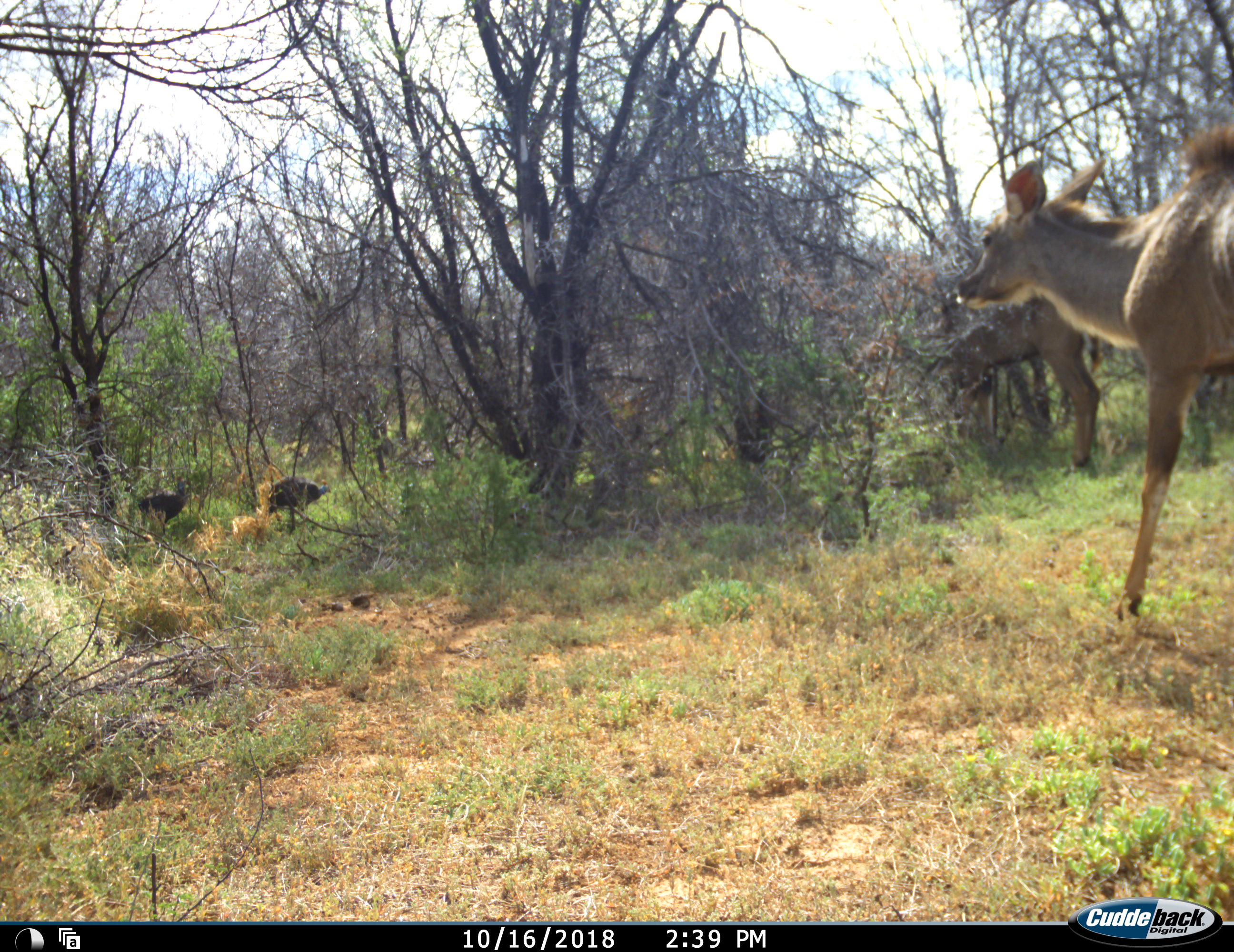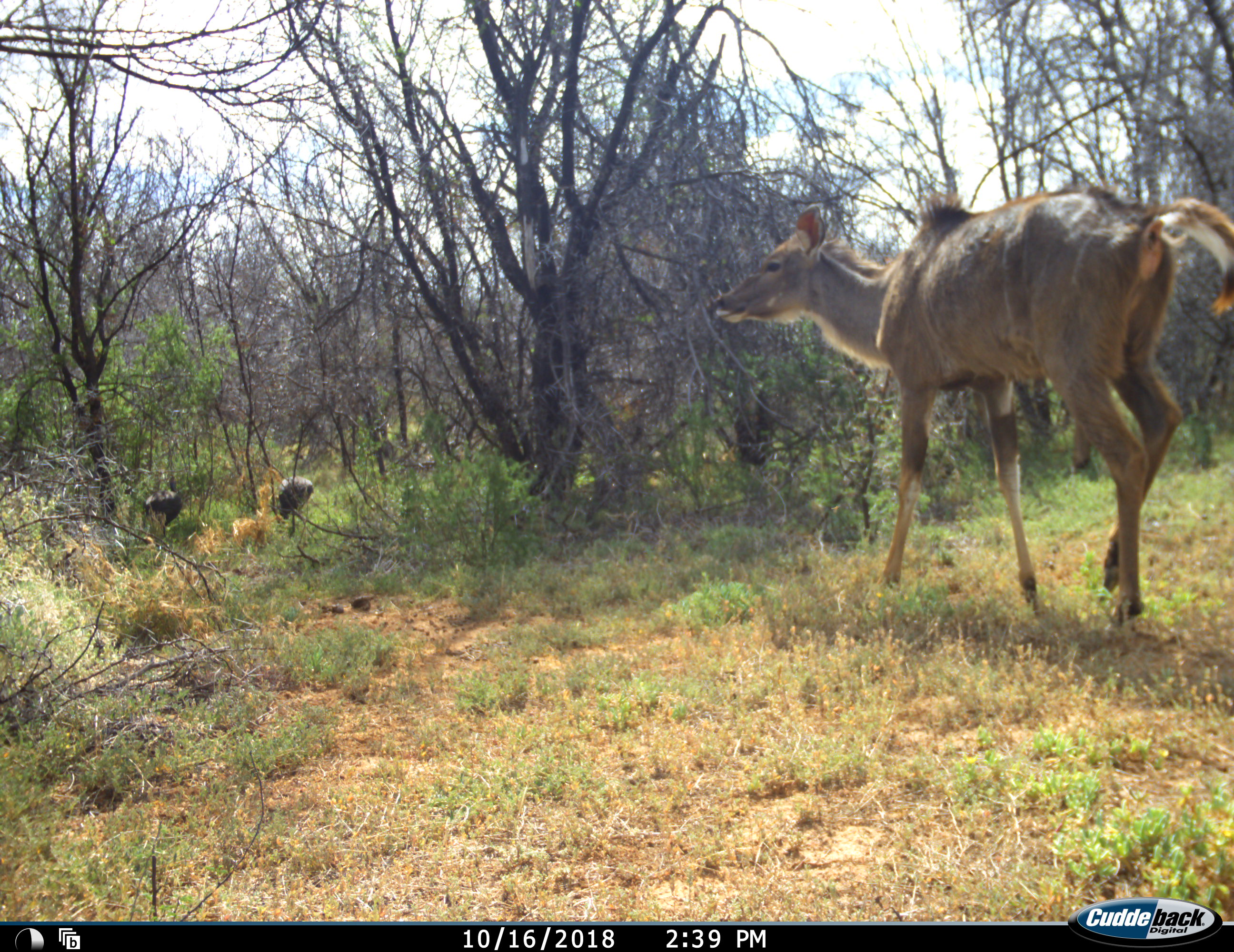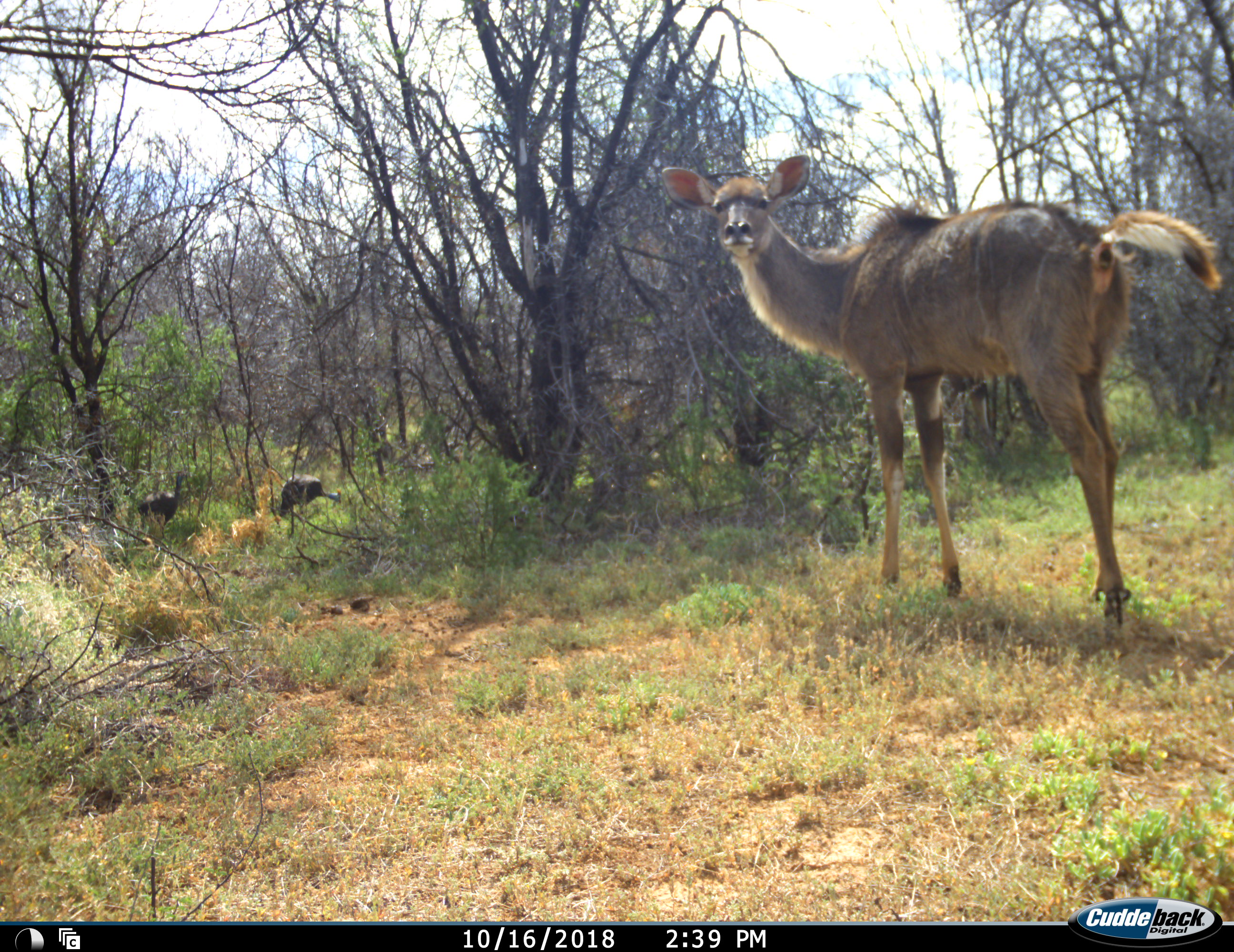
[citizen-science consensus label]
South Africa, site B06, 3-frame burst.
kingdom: Animalia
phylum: Chordata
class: Aves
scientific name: Aves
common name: bird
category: birdother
Birdother (bird) (Aves), count 2. Behavior (volunteer vote fractions): standing 50%, resting 0%, moving 50%, interacting 0%. Young present (vote fraction): 0%. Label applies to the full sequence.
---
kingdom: Animalia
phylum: Chordata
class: Mammalia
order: Artiodactyla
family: Bovidae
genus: Tragelaphus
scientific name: Tragelaphus strepsiceros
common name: greater kudu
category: kudu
Kudu (greater kudu) (Tragelaphus strepsiceros), count 2. Behavior (volunteer vote fractions): standing 27%, resting 0%, moving 82%, interacting 0%. Young present (vote fraction): 0%. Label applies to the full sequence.